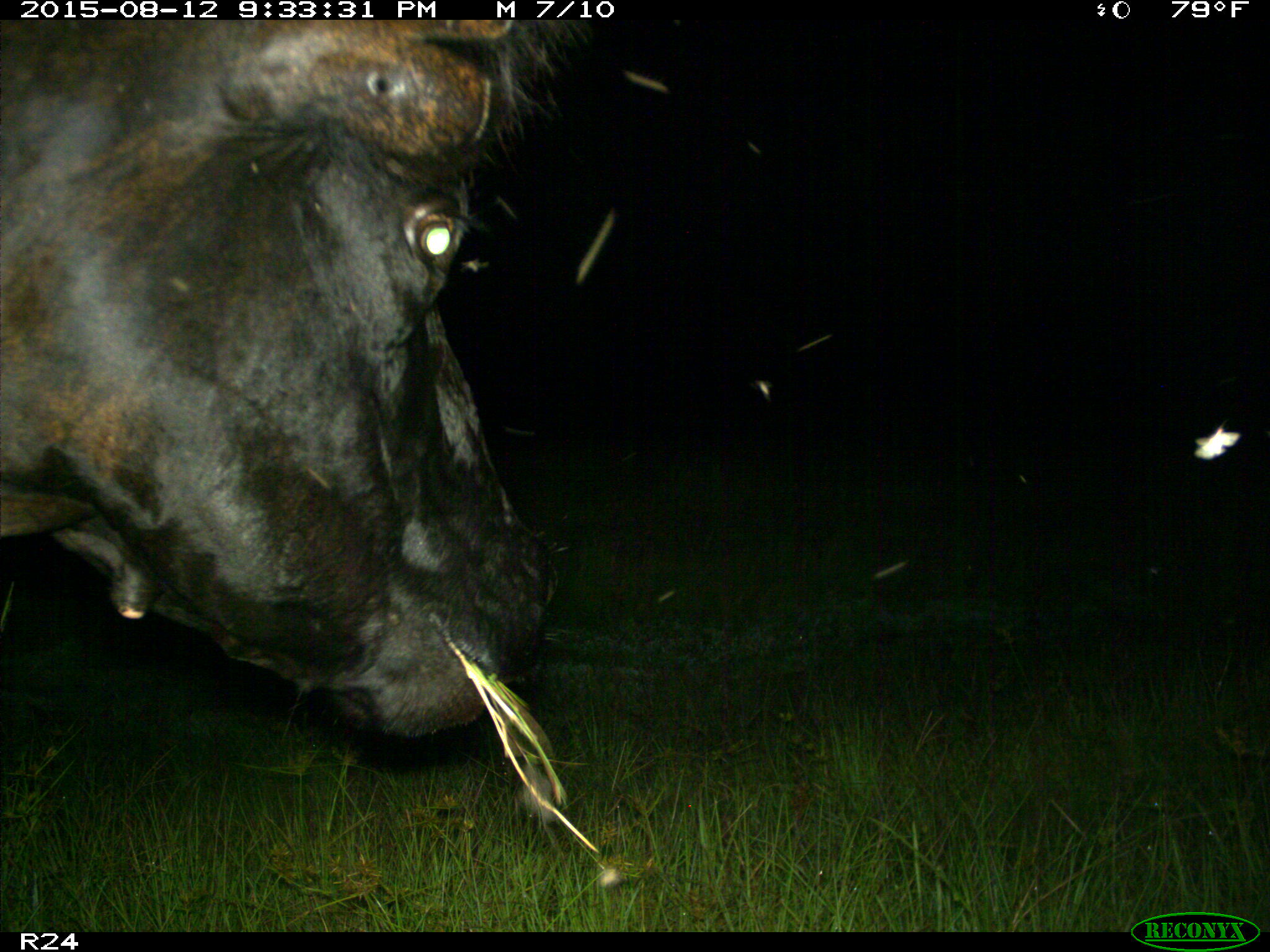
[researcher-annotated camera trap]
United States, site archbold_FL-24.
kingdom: Animalia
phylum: Chordata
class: Mammalia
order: Artiodactyla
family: Bovidae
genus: Bos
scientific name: Bos taurus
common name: domestic cow